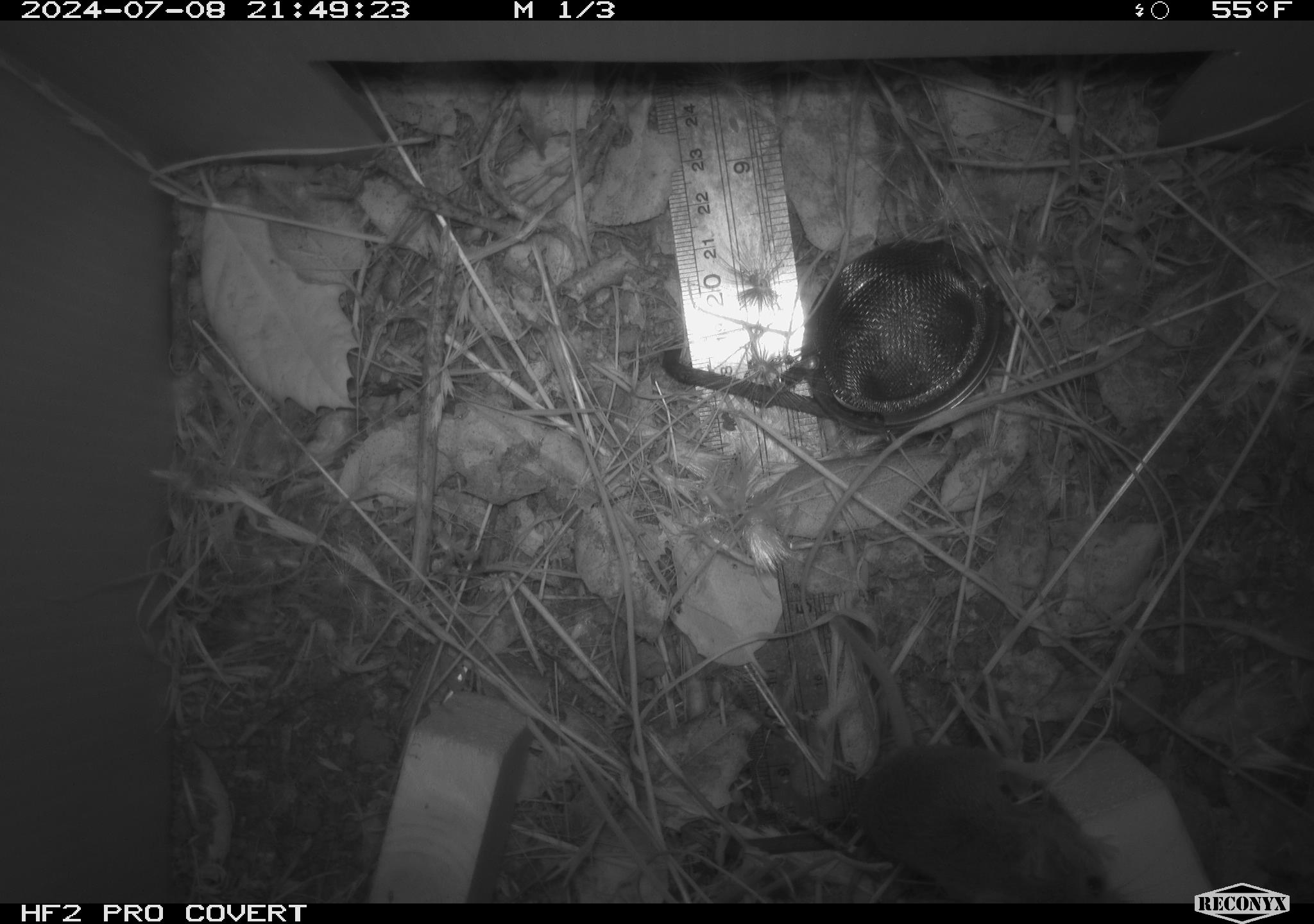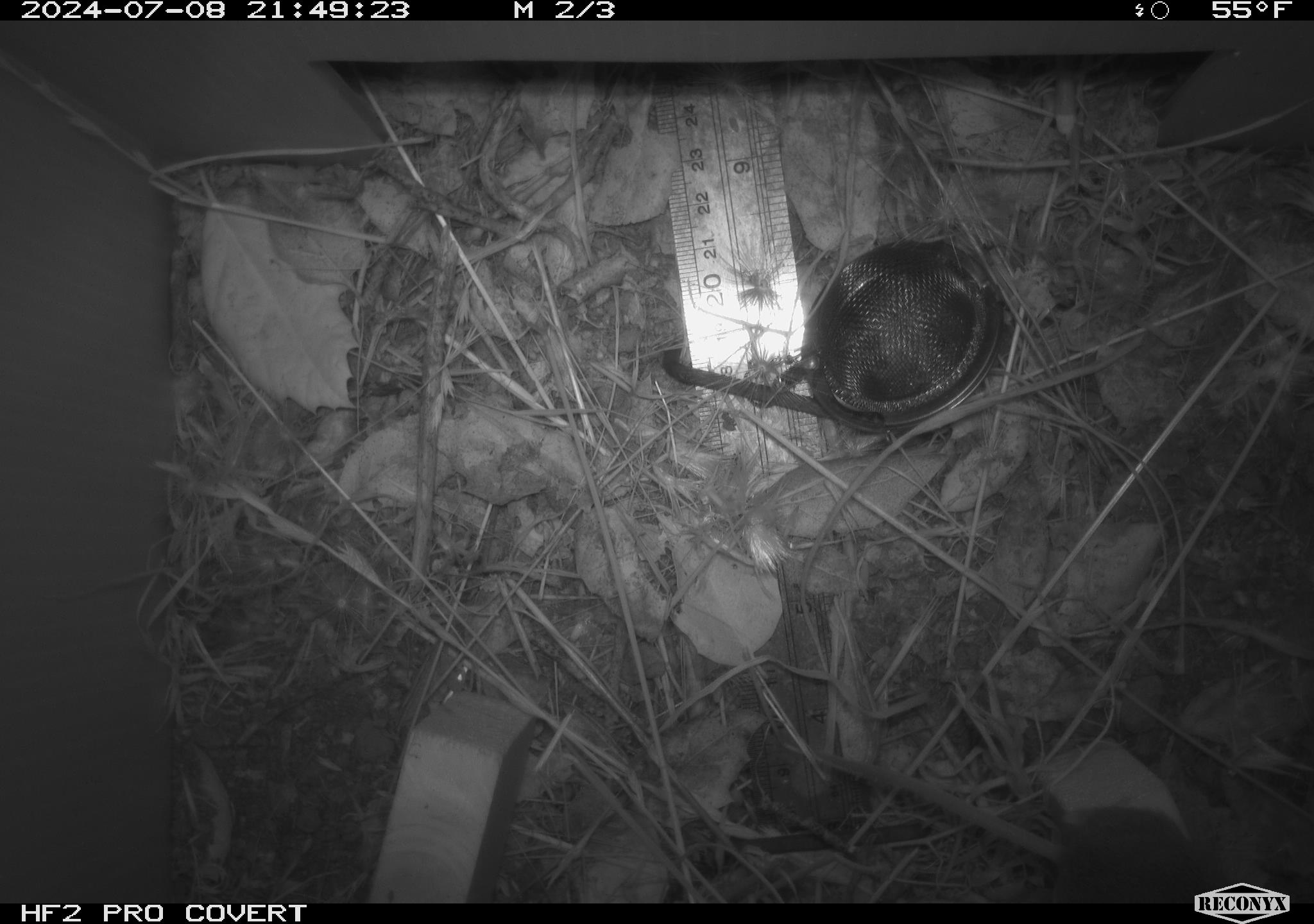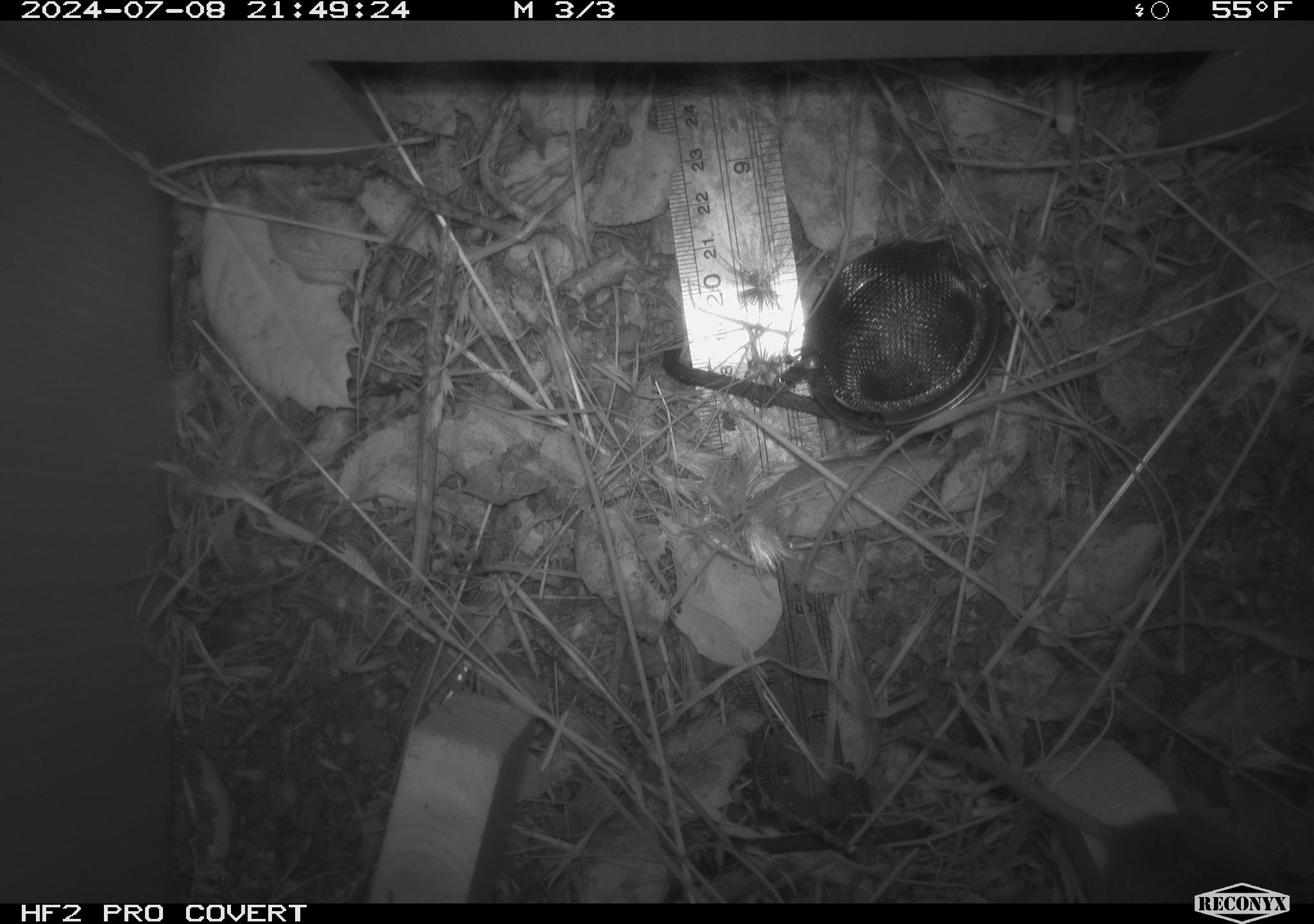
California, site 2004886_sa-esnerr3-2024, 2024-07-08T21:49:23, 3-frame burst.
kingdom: Animalia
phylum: Chordata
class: Mammalia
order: Rodentia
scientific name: Rodentia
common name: rodent